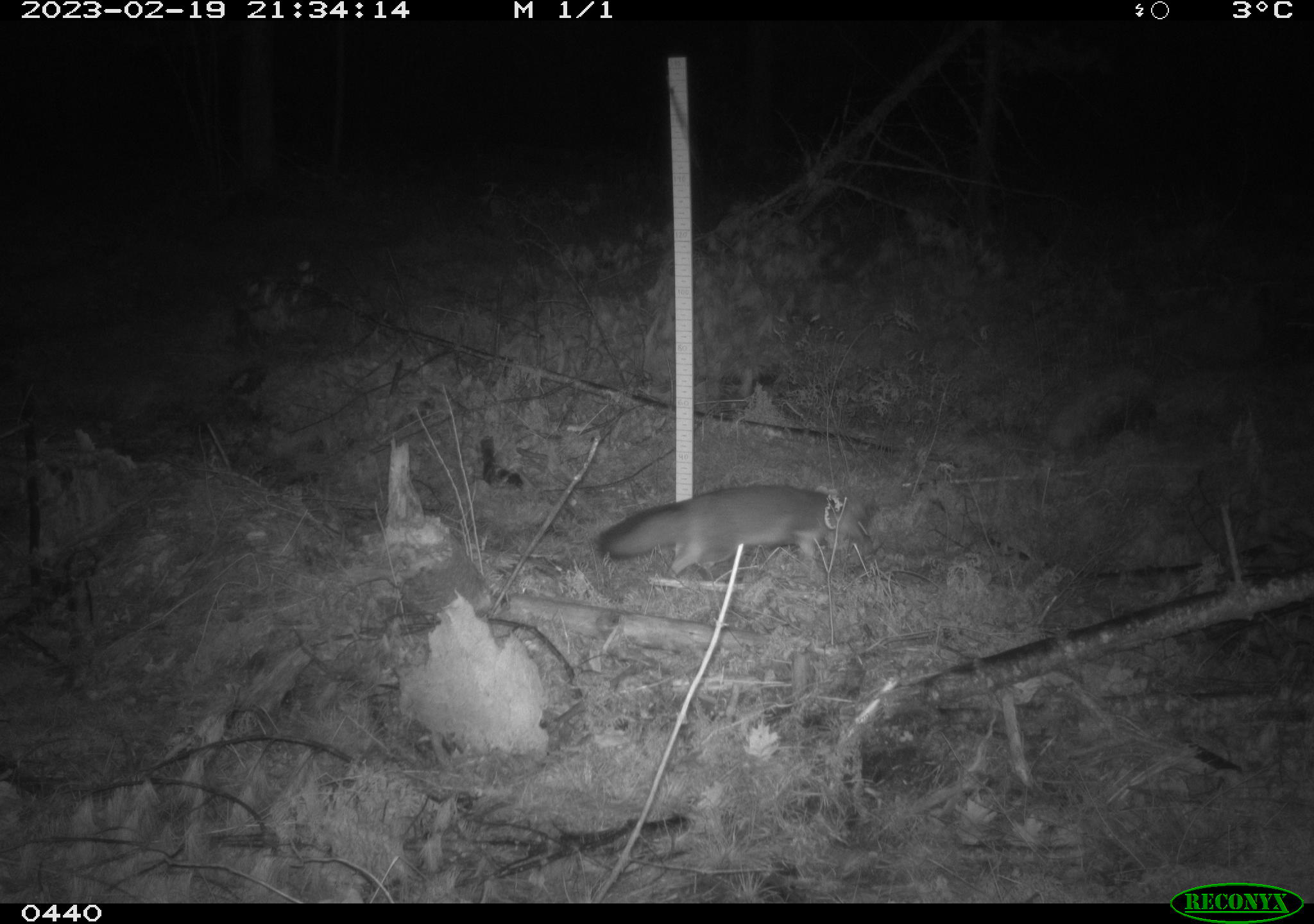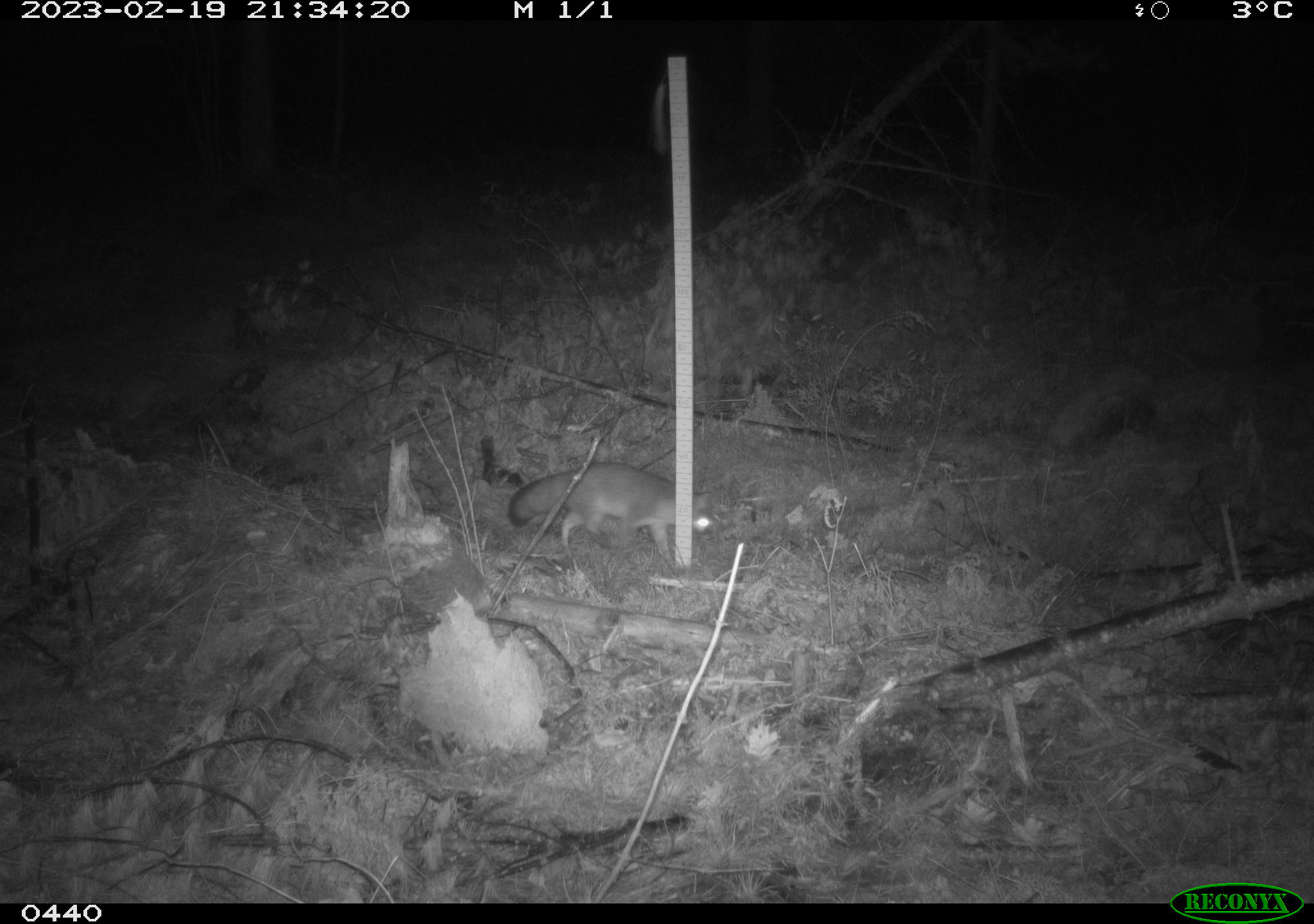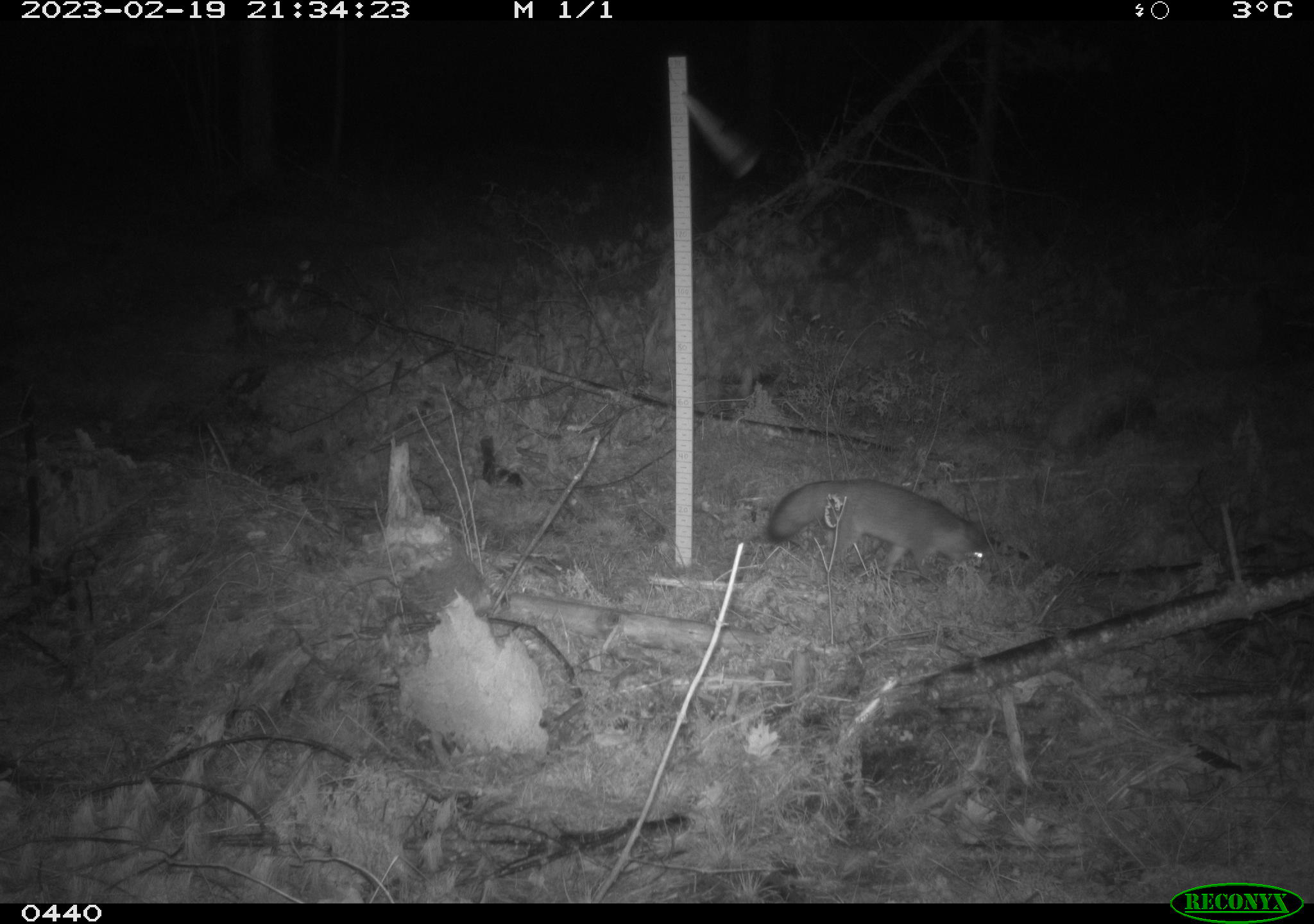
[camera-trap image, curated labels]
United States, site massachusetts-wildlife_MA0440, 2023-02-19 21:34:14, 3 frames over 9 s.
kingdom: Animalia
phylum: Chordata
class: Mammalia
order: Carnivora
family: Canidae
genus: Urocyon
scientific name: Urocyon cinereoargenteus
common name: gray fox